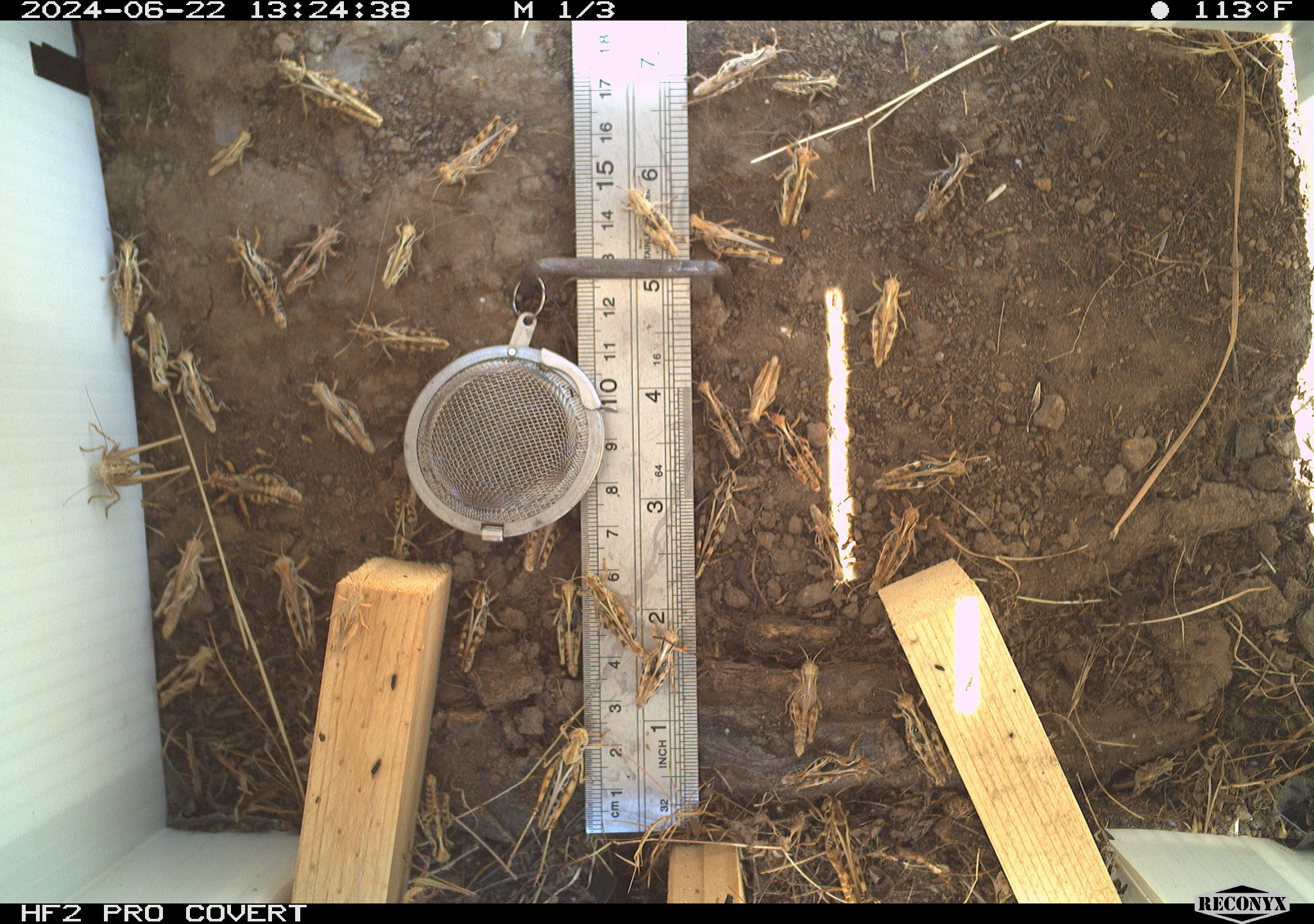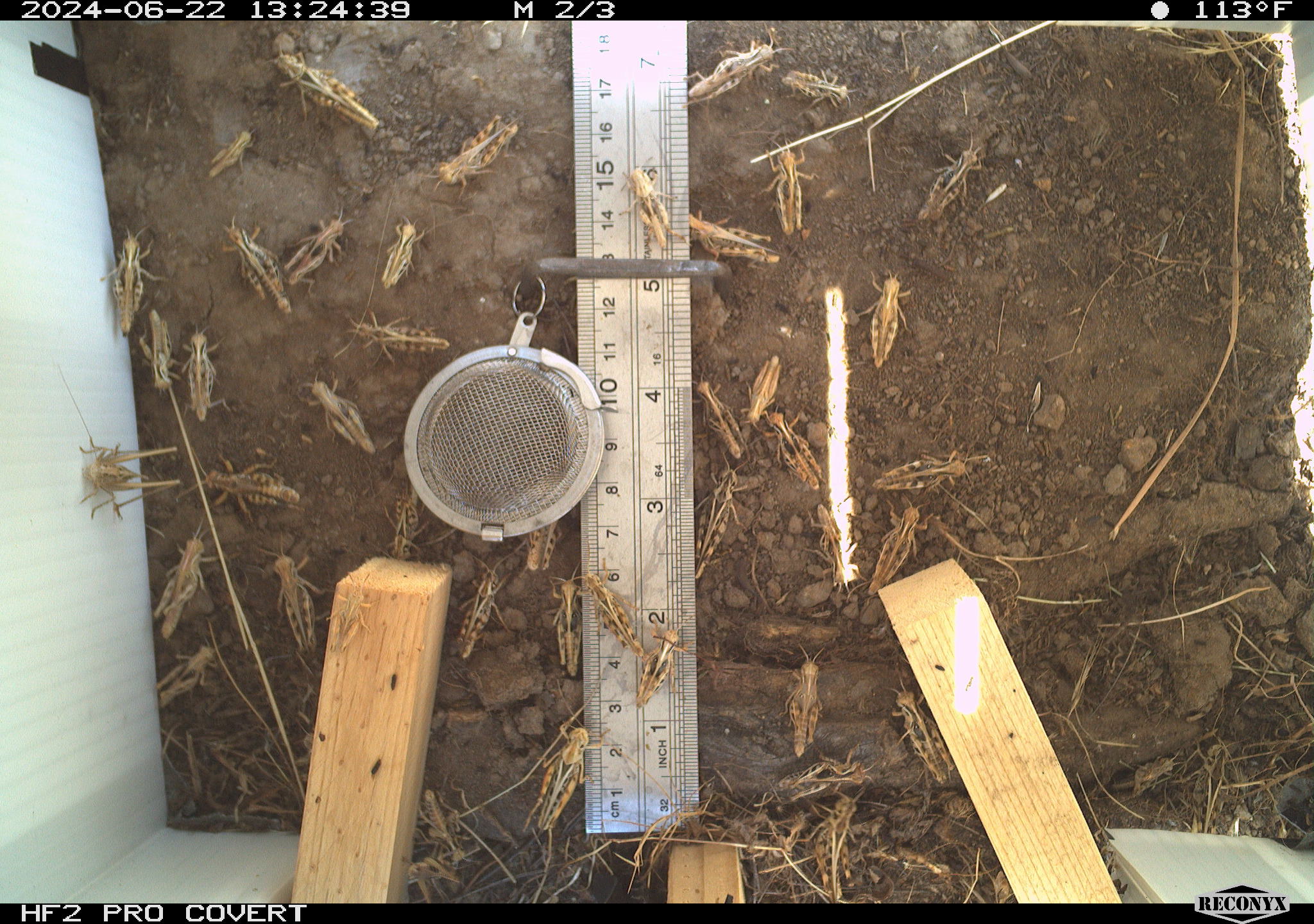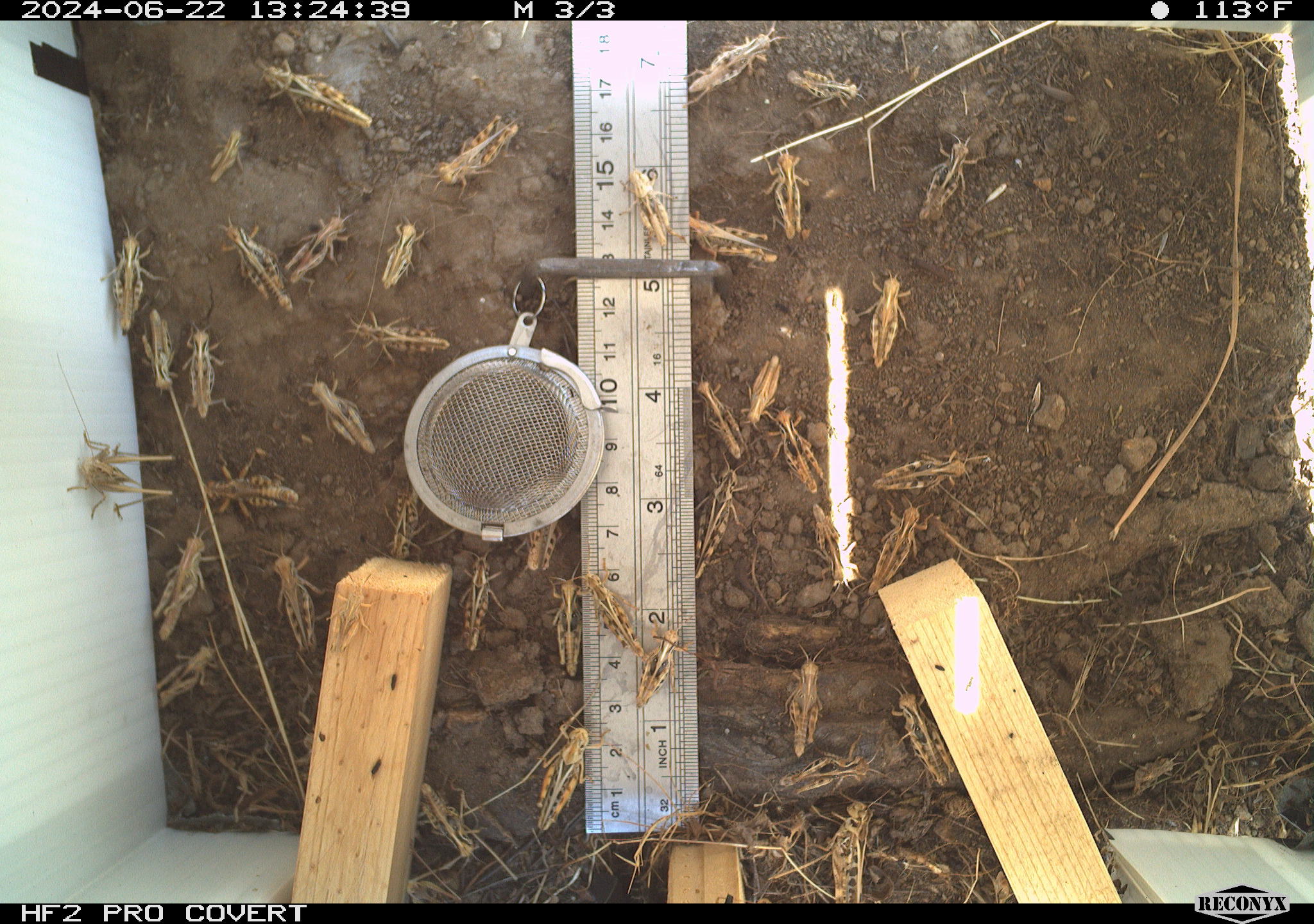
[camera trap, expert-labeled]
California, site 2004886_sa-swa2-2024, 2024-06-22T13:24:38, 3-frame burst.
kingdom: Animalia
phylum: Arthropoda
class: Insecta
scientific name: Insecta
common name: insect